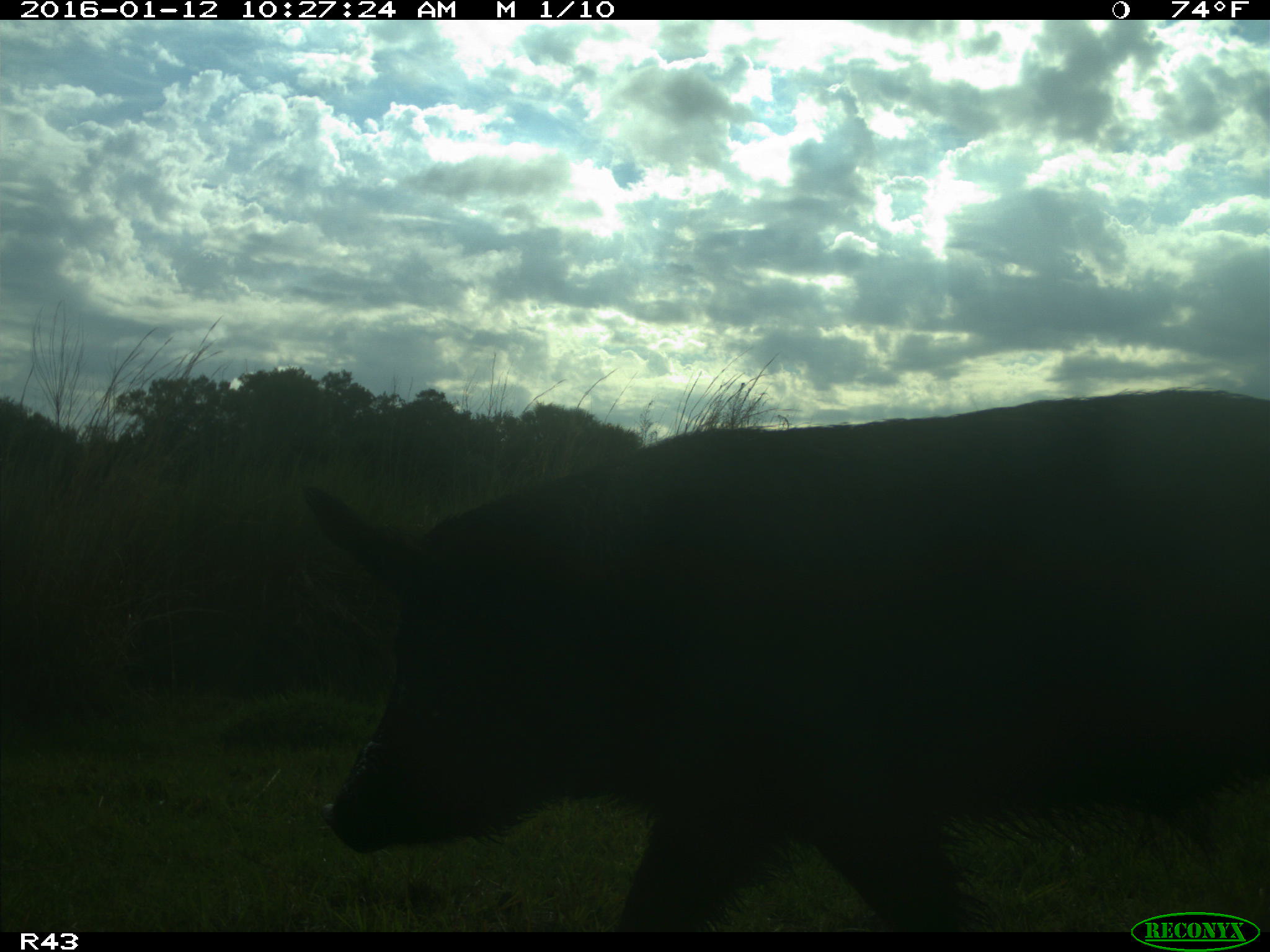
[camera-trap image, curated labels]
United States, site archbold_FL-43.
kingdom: Animalia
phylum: Chordata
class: Mammalia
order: Artiodactyla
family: Suidae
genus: Sus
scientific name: Sus scrofa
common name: wild boar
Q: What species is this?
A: Sus scrofa (wild boar).